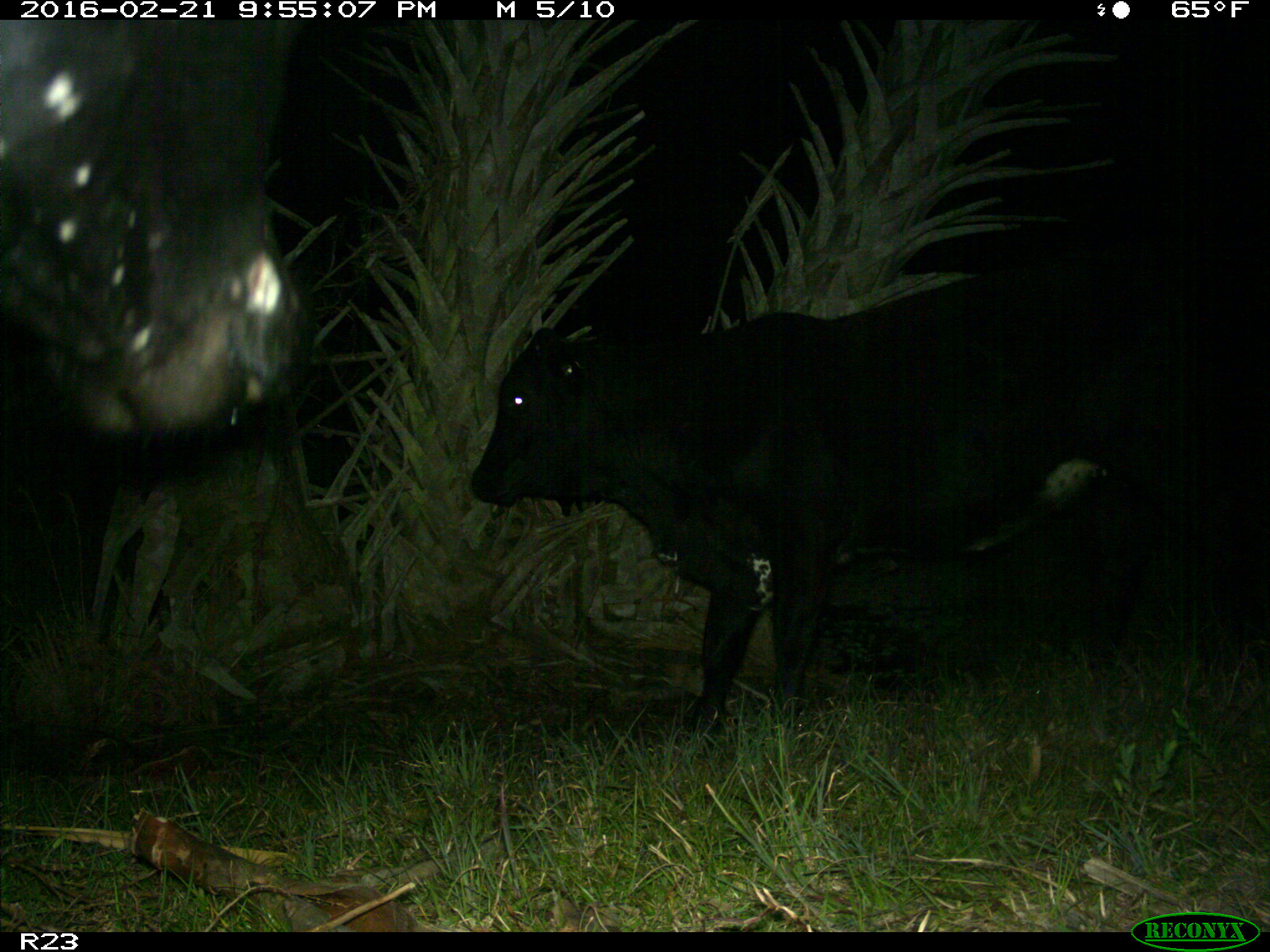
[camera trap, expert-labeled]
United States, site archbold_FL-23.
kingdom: Animalia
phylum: Chordata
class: Mammalia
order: Artiodactyla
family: Bovidae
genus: Bos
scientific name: Bos taurus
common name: domestic cow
Bos taurus (domestic cow).